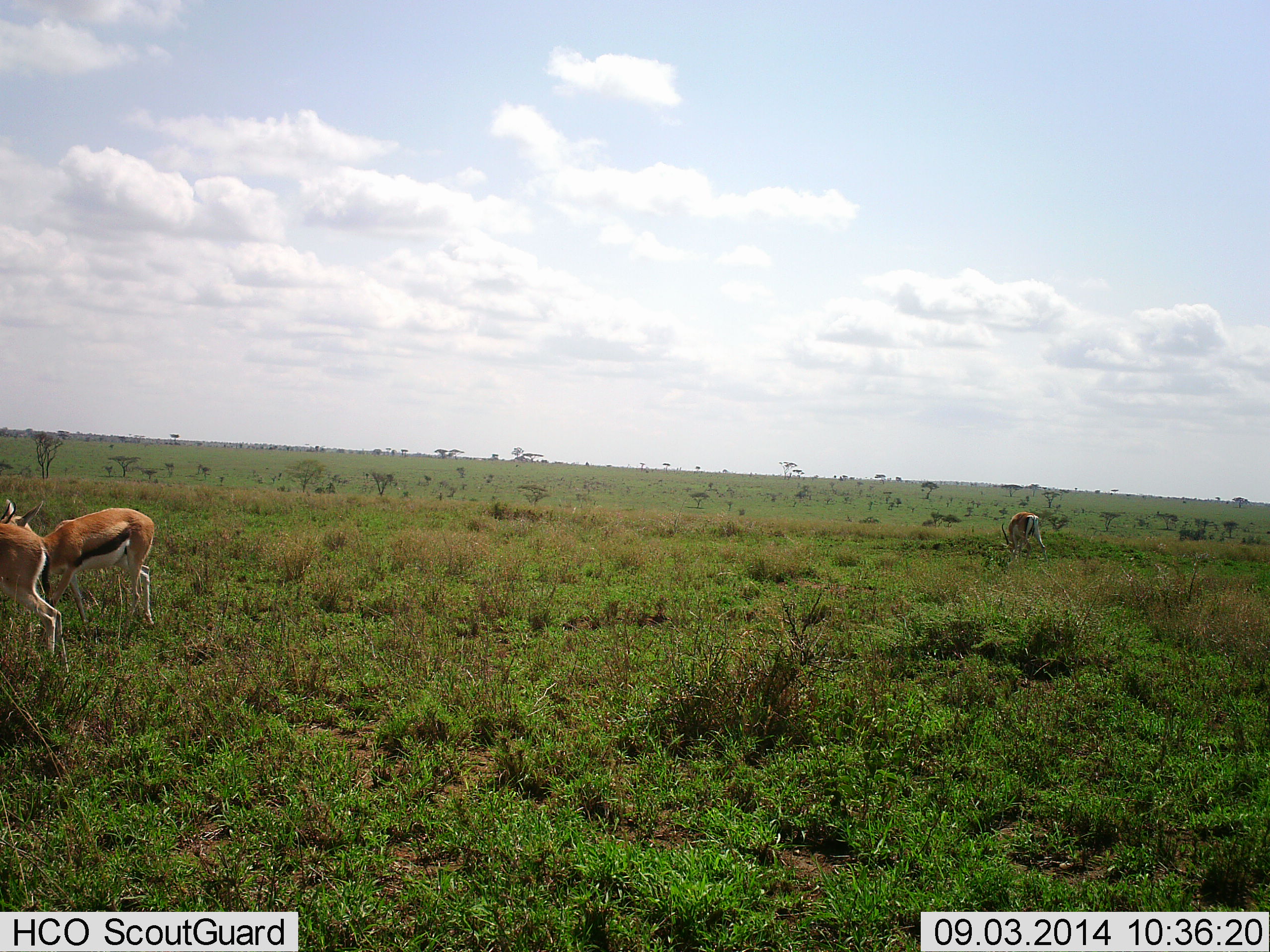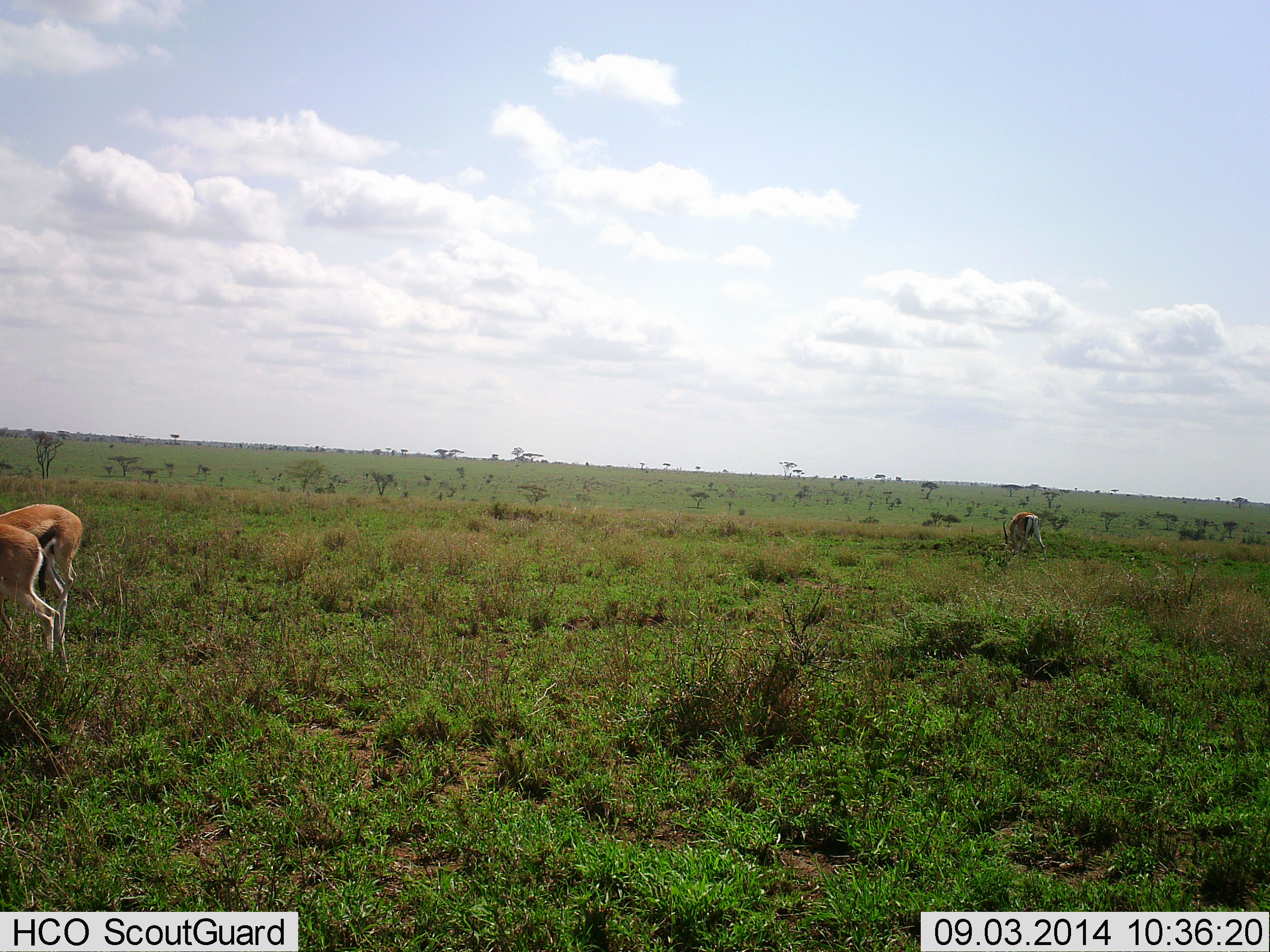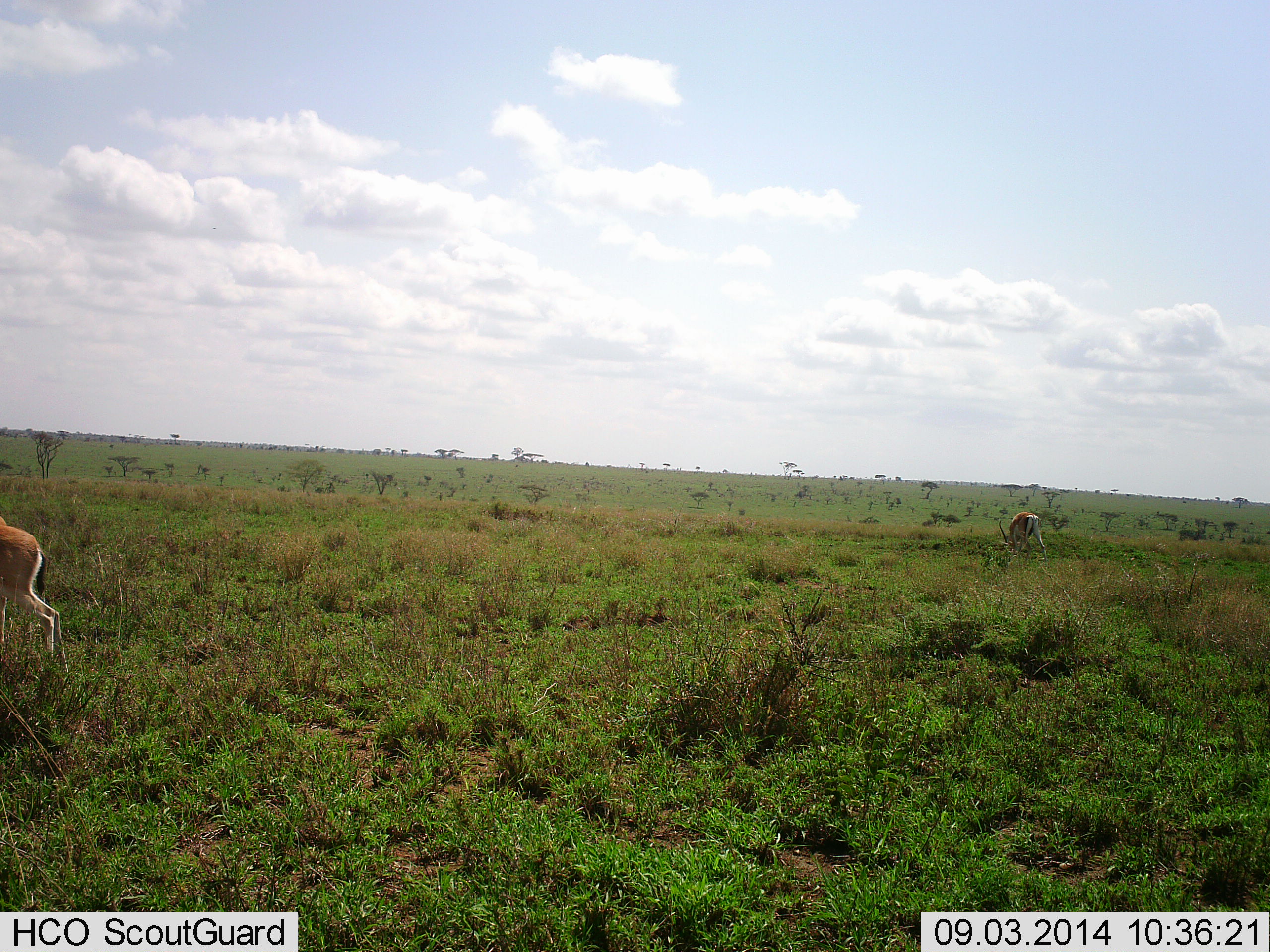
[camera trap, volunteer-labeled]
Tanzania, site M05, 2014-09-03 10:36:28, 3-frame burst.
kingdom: Animalia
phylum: Chordata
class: Mammalia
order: Artiodactyla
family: Bovidae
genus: Eudorcas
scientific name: Eudorcas thomsonii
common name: thomson's gazelle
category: gazellethomsons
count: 3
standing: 30%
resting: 0%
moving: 50%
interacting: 0%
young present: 10%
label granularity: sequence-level